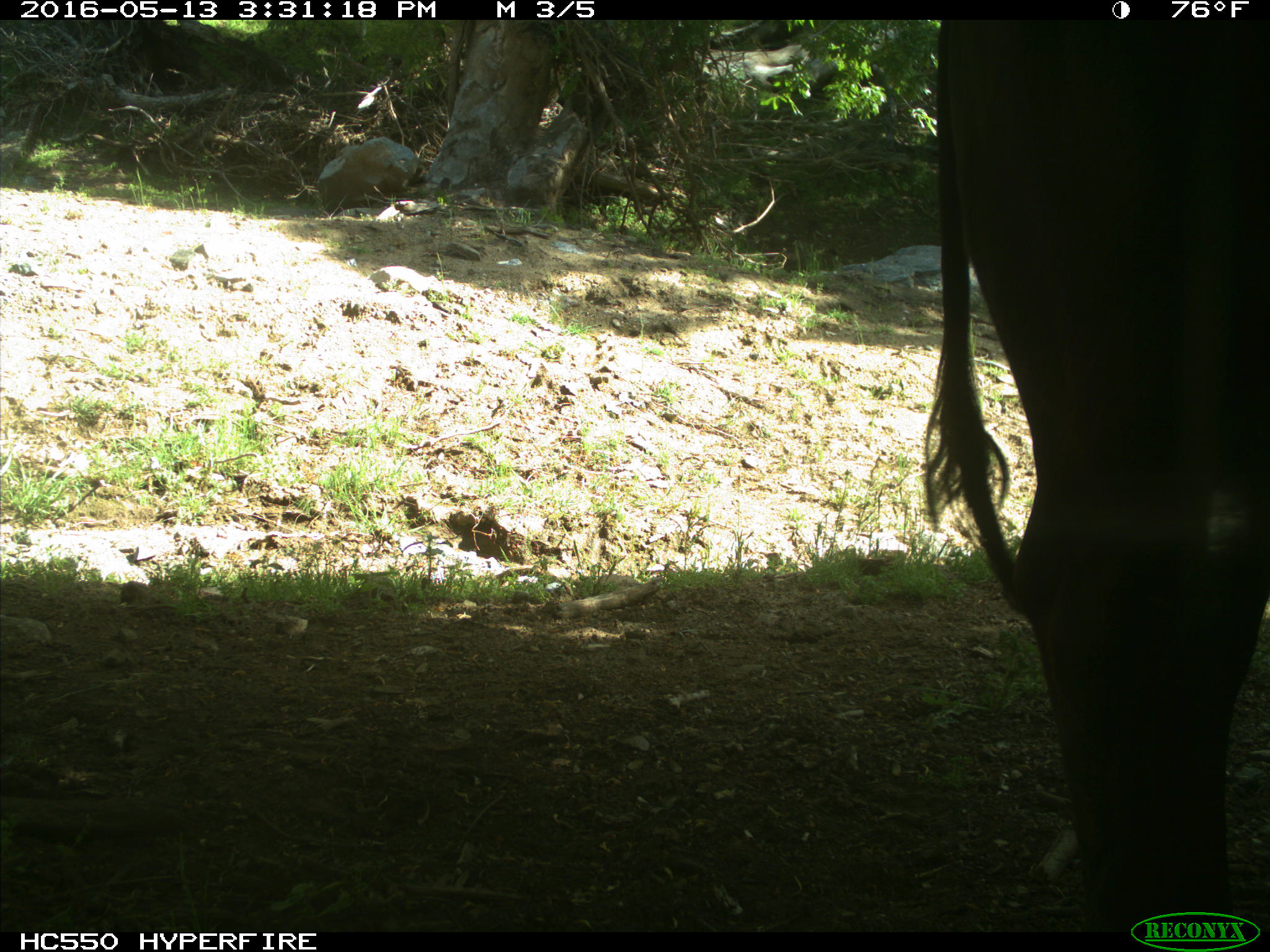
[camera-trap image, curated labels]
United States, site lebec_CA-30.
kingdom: Animalia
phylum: Chordata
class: Mammalia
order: Artiodactyla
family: Bovidae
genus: Bos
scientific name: Bos taurus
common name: domestic cow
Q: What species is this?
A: Bos taurus (domestic cow).